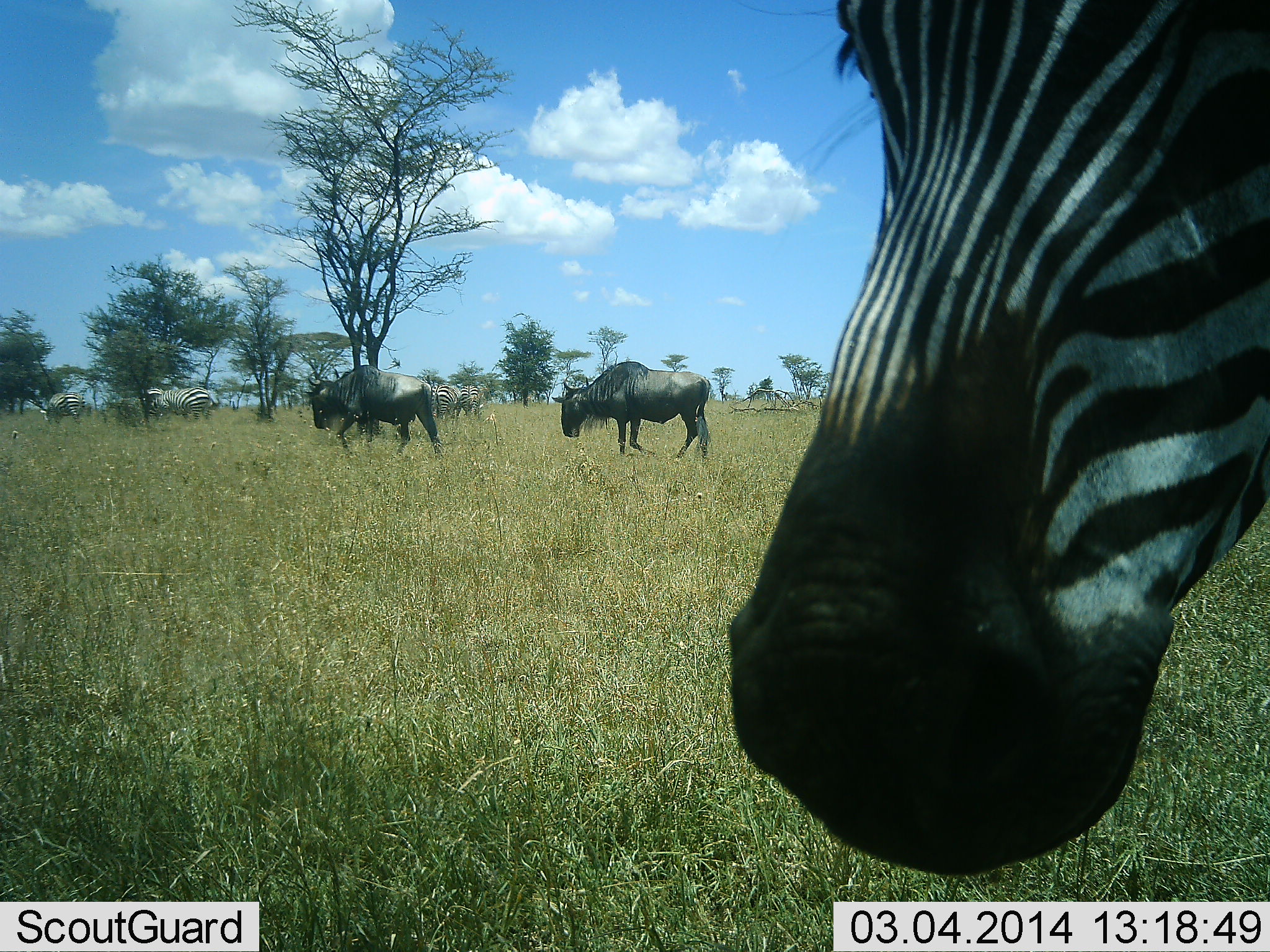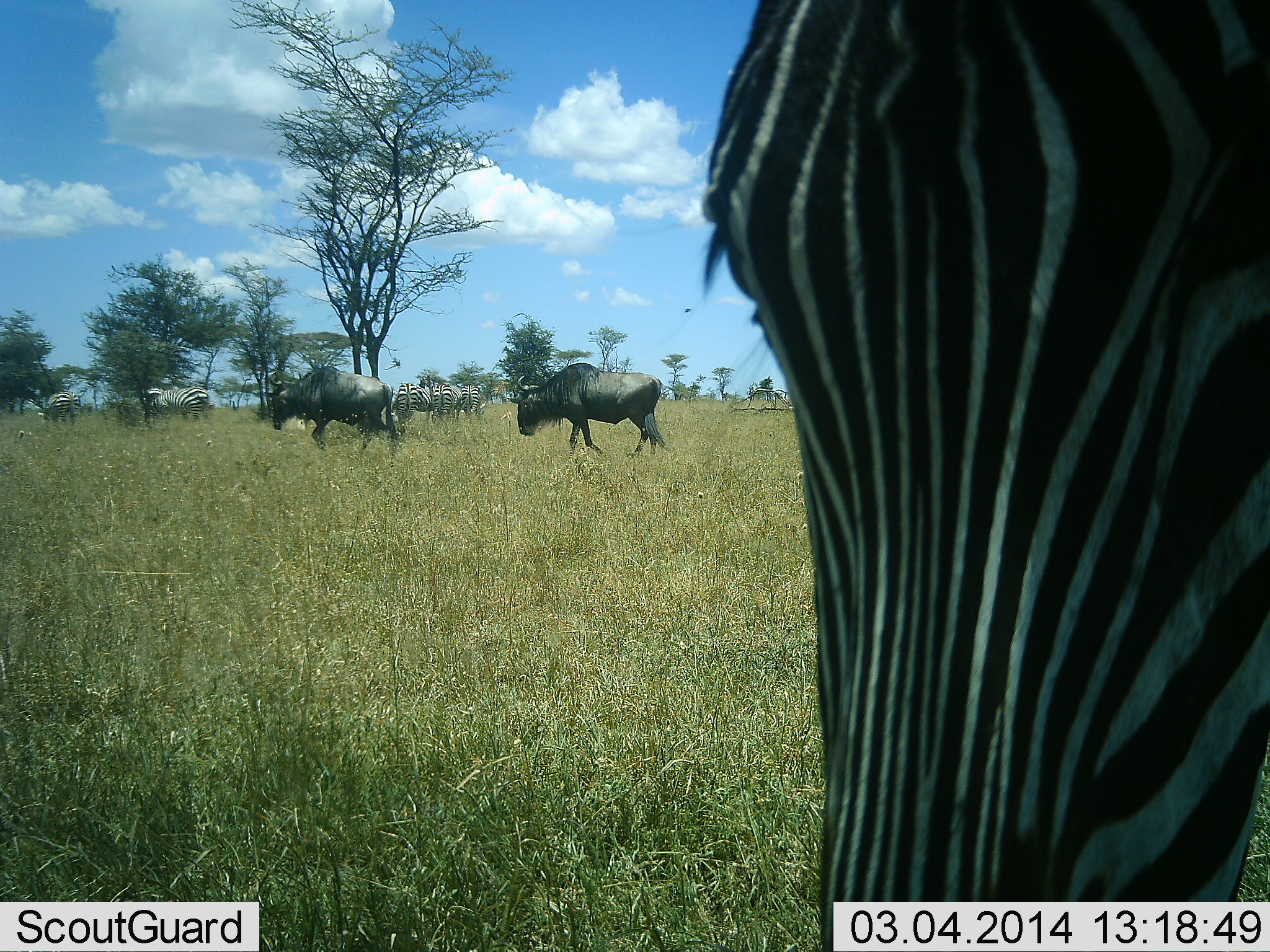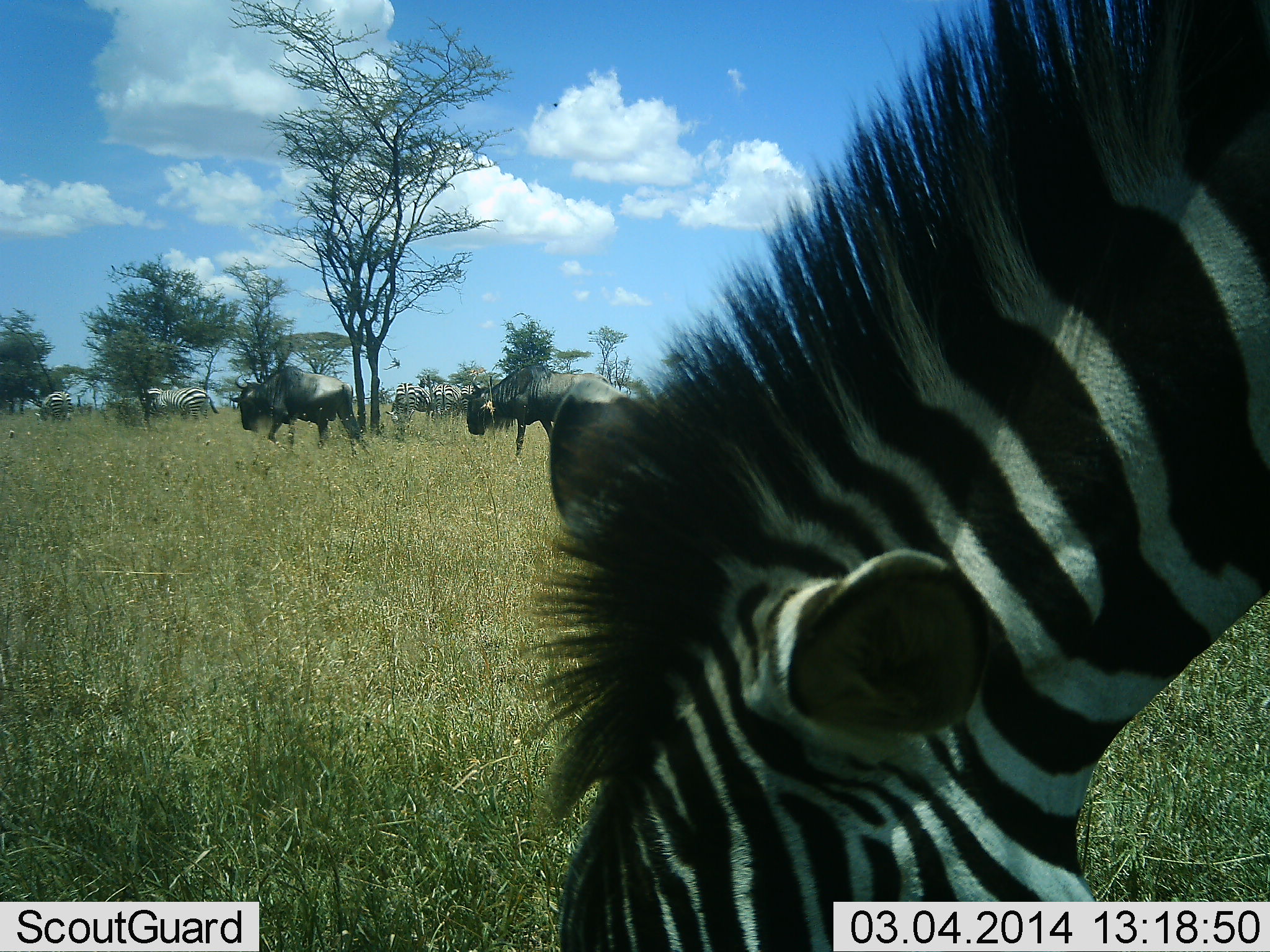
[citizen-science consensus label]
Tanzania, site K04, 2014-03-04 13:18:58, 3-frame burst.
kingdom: Animalia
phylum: Chordata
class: Mammalia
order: Artiodactyla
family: Bovidae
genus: Connochaetes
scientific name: Connochaetes taurinus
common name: blue wildebeest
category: wildebeest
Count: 2.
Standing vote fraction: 10%.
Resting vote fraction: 0%.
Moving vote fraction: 80%.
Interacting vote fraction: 0%.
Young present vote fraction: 0%.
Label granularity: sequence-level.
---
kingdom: Animalia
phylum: Chordata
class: Mammalia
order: Perissodactyla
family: Equidae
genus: Equus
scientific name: Equus quagga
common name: plains zebra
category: zebra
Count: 6.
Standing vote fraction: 80%.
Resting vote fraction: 10%.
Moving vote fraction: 30%.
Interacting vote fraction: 0%.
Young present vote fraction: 0%.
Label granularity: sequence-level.